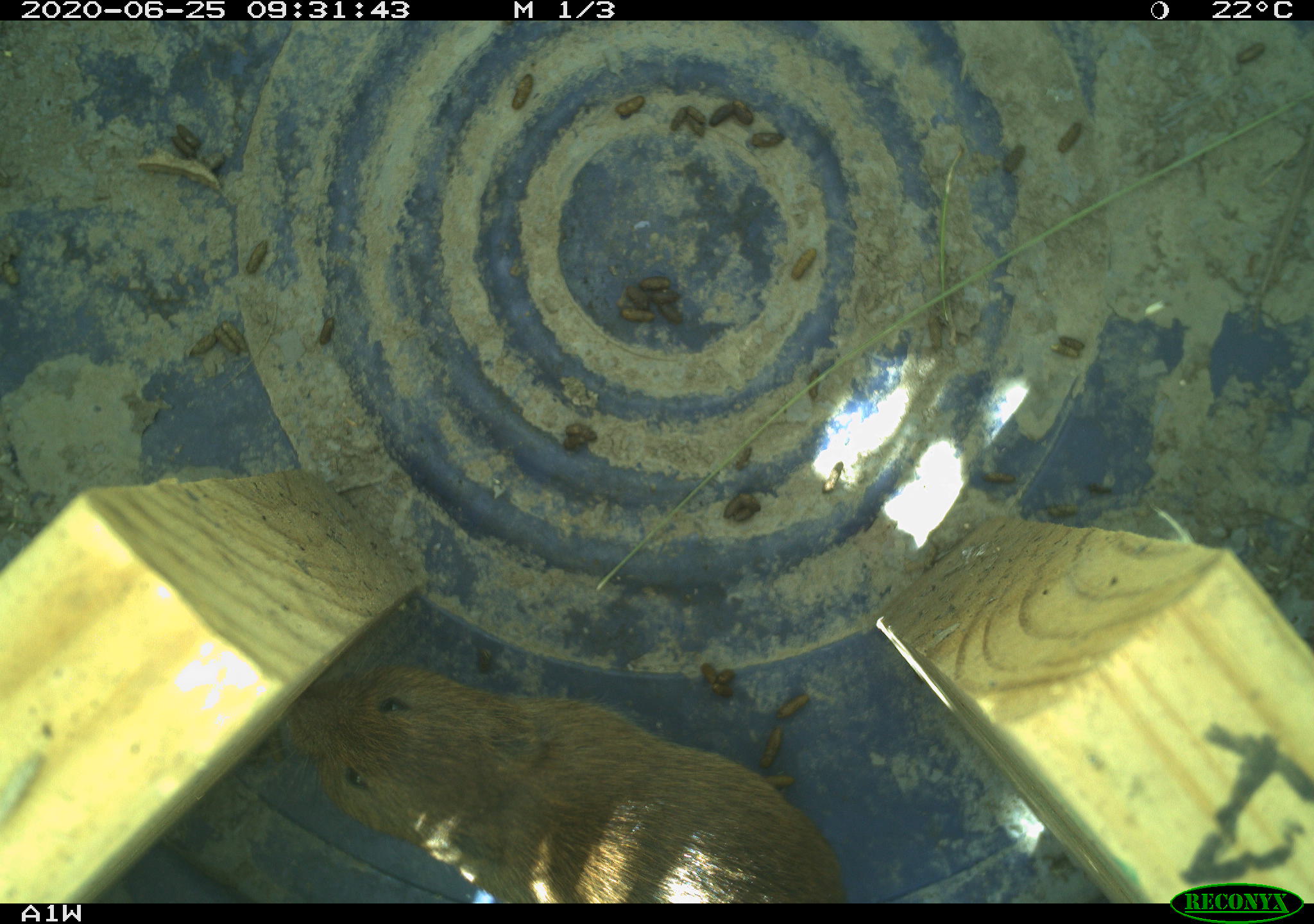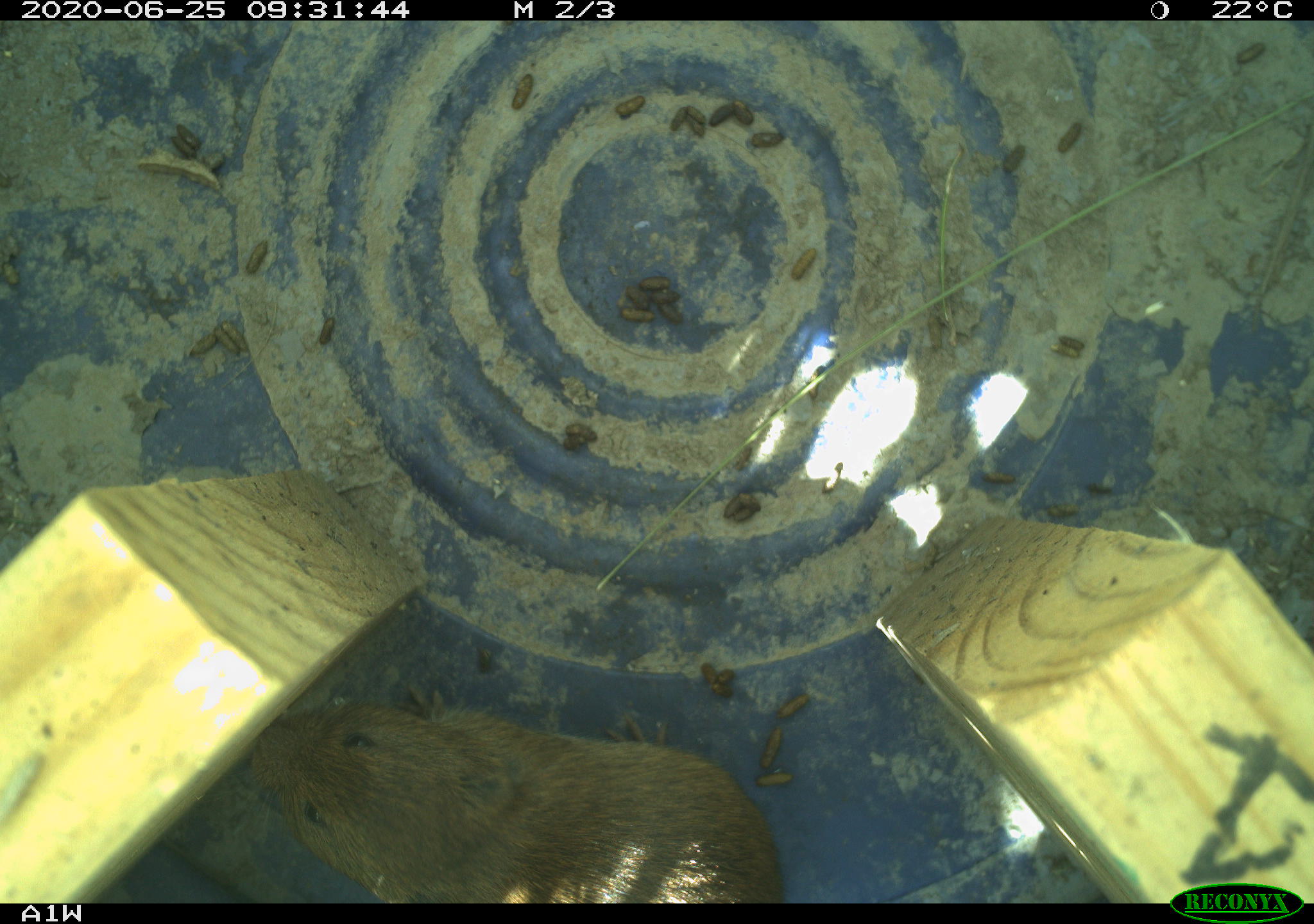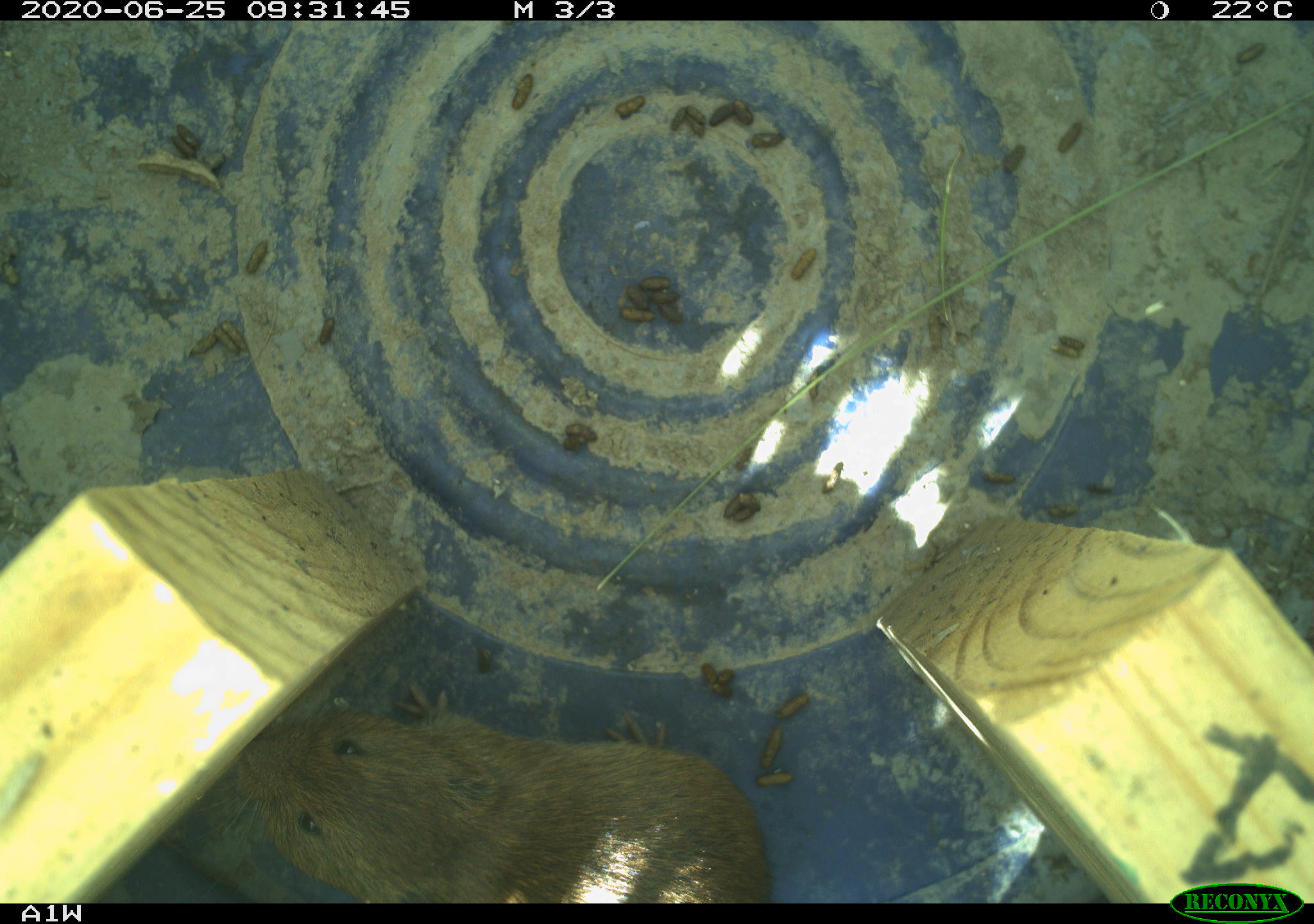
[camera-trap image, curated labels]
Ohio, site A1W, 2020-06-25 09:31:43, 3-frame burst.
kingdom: Animalia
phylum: Chordata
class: Mammalia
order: Rodentia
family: Cricetidae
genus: Microtus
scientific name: Microtus pennsylvanicus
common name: meadow vole